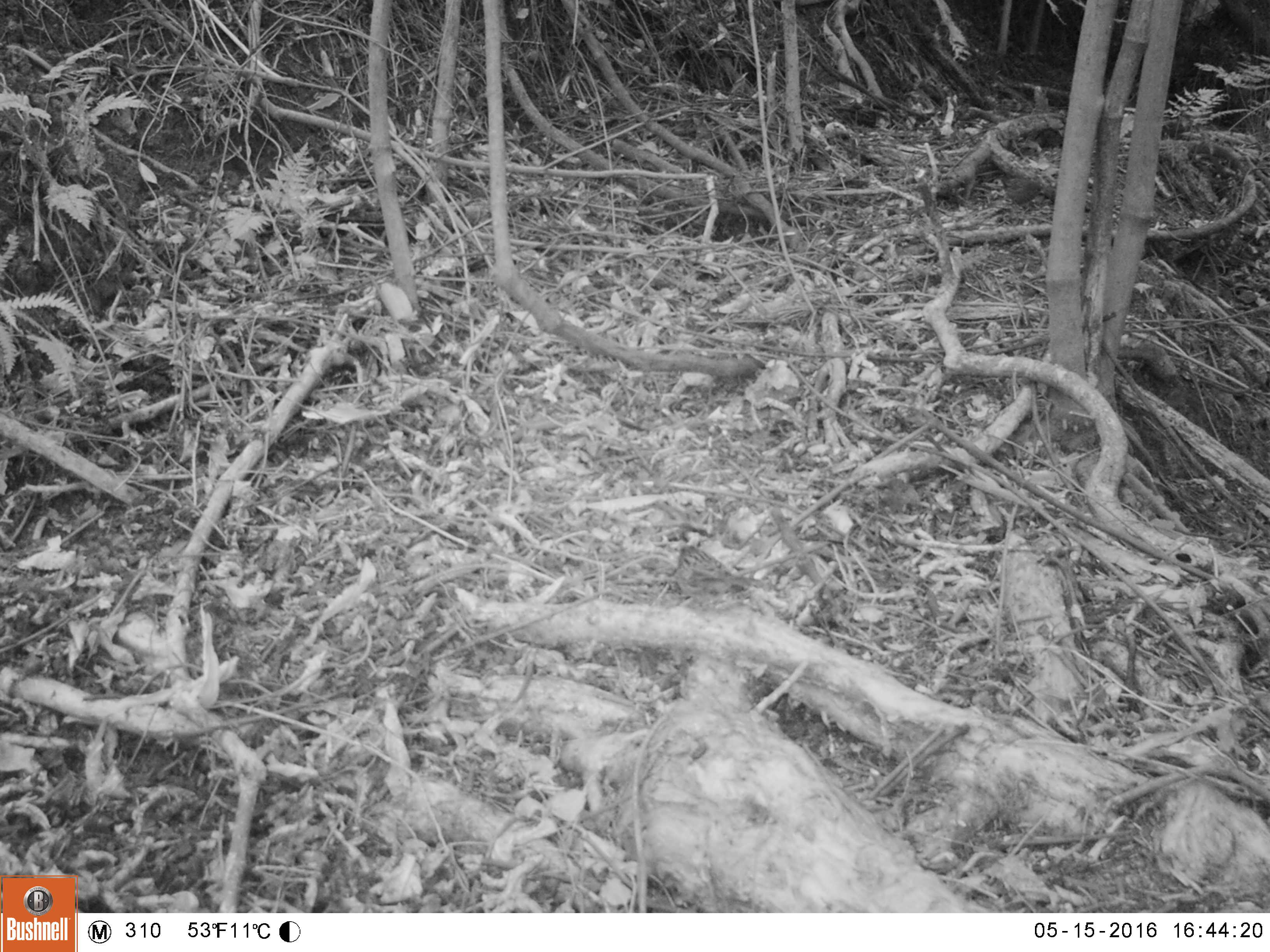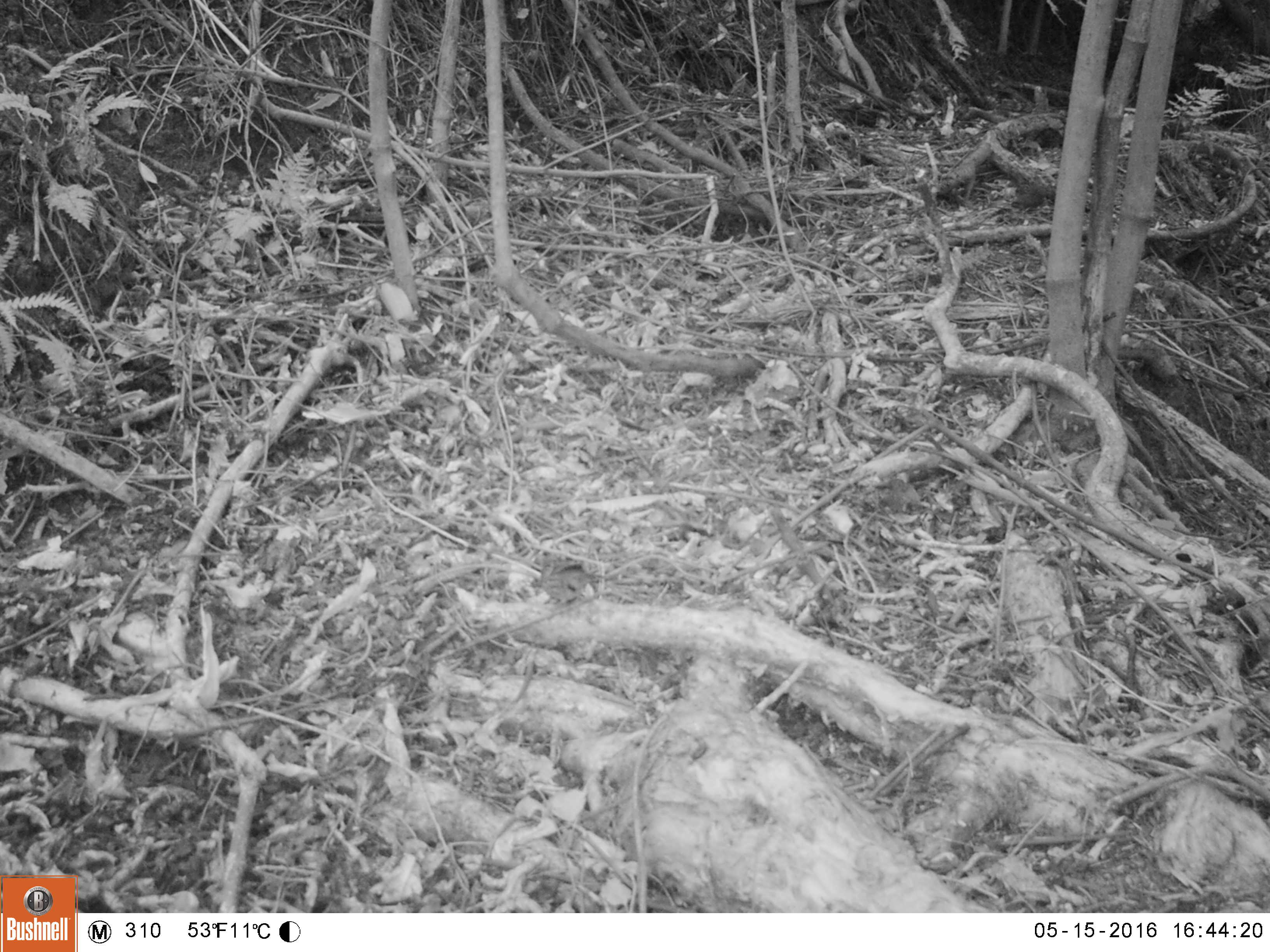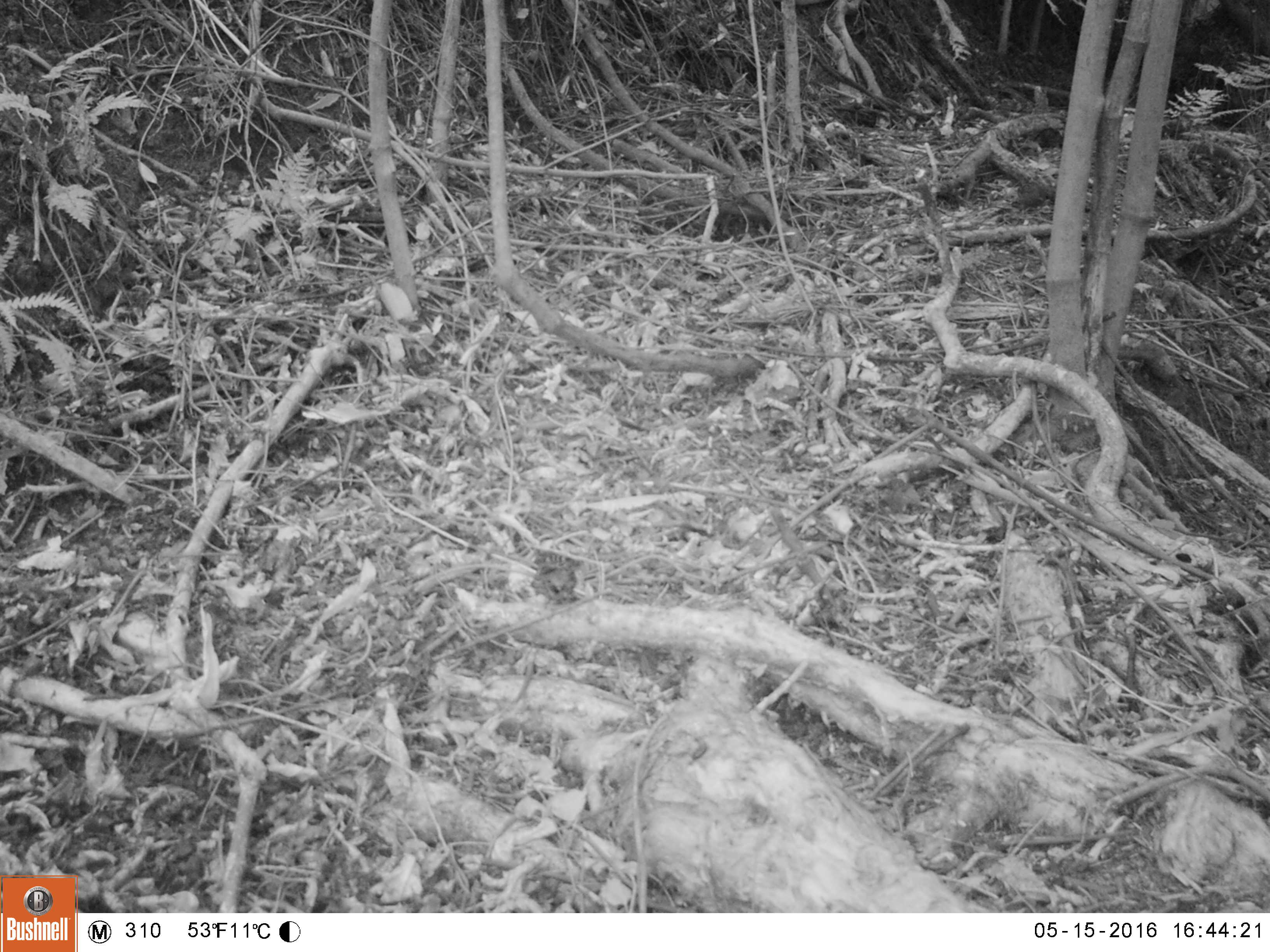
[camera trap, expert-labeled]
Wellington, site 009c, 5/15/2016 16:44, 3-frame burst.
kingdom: Animalia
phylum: Chordata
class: Aves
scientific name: Aves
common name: bird